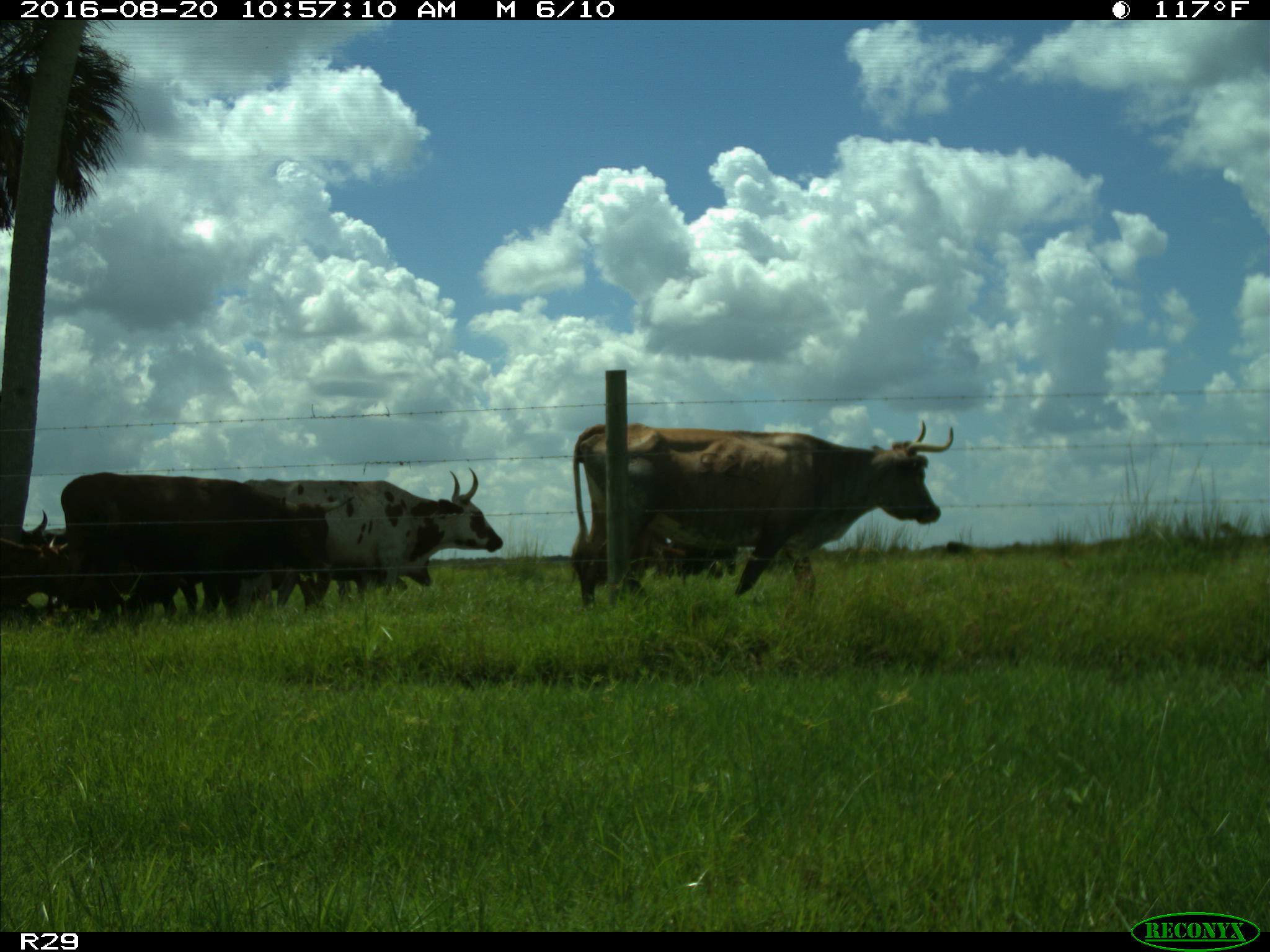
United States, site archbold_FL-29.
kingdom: Animalia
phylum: Chordata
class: Mammalia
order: Artiodactyla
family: Bovidae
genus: Bos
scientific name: Bos taurus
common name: domestic cow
Bos taurus (domestic cow).